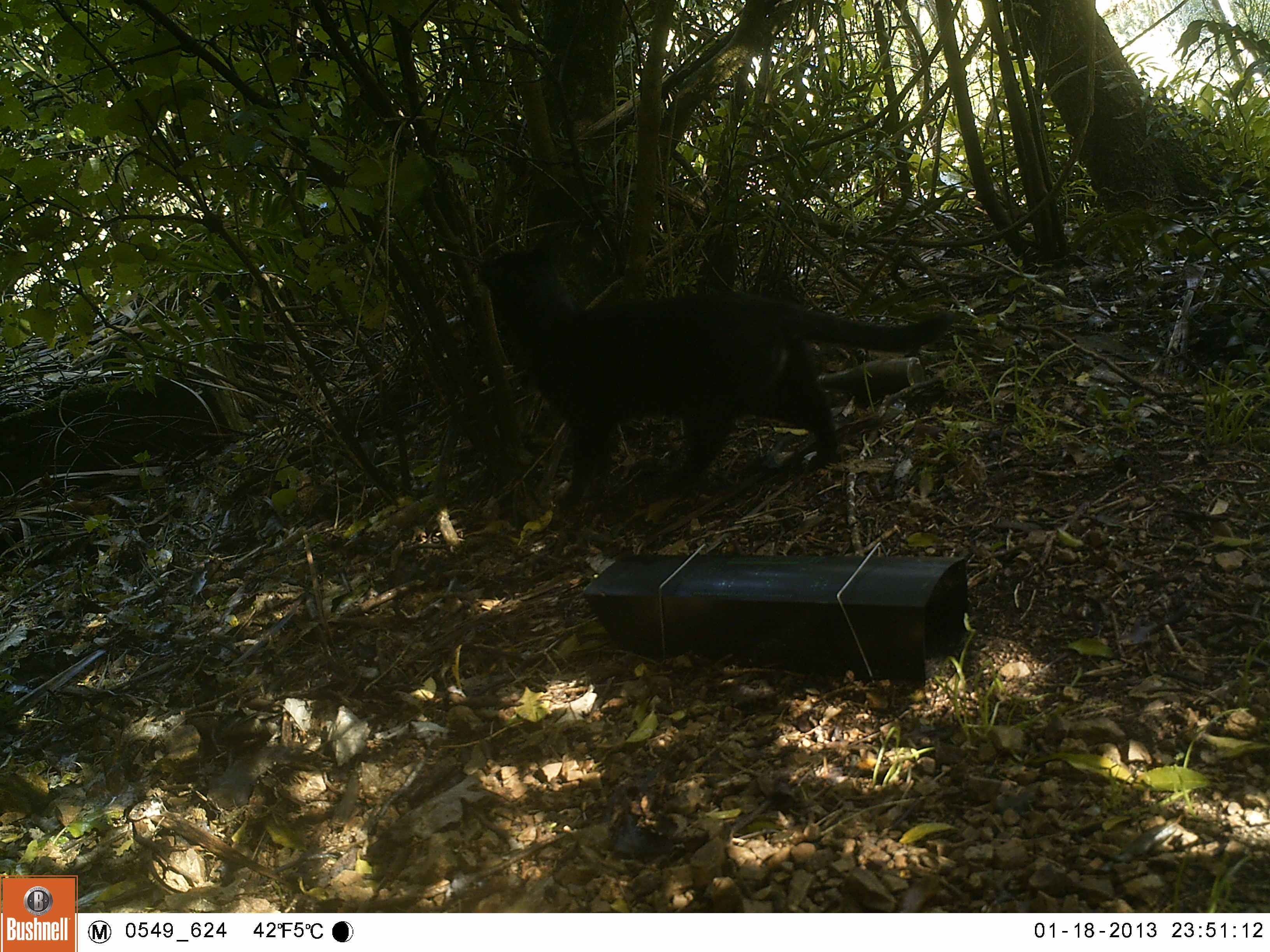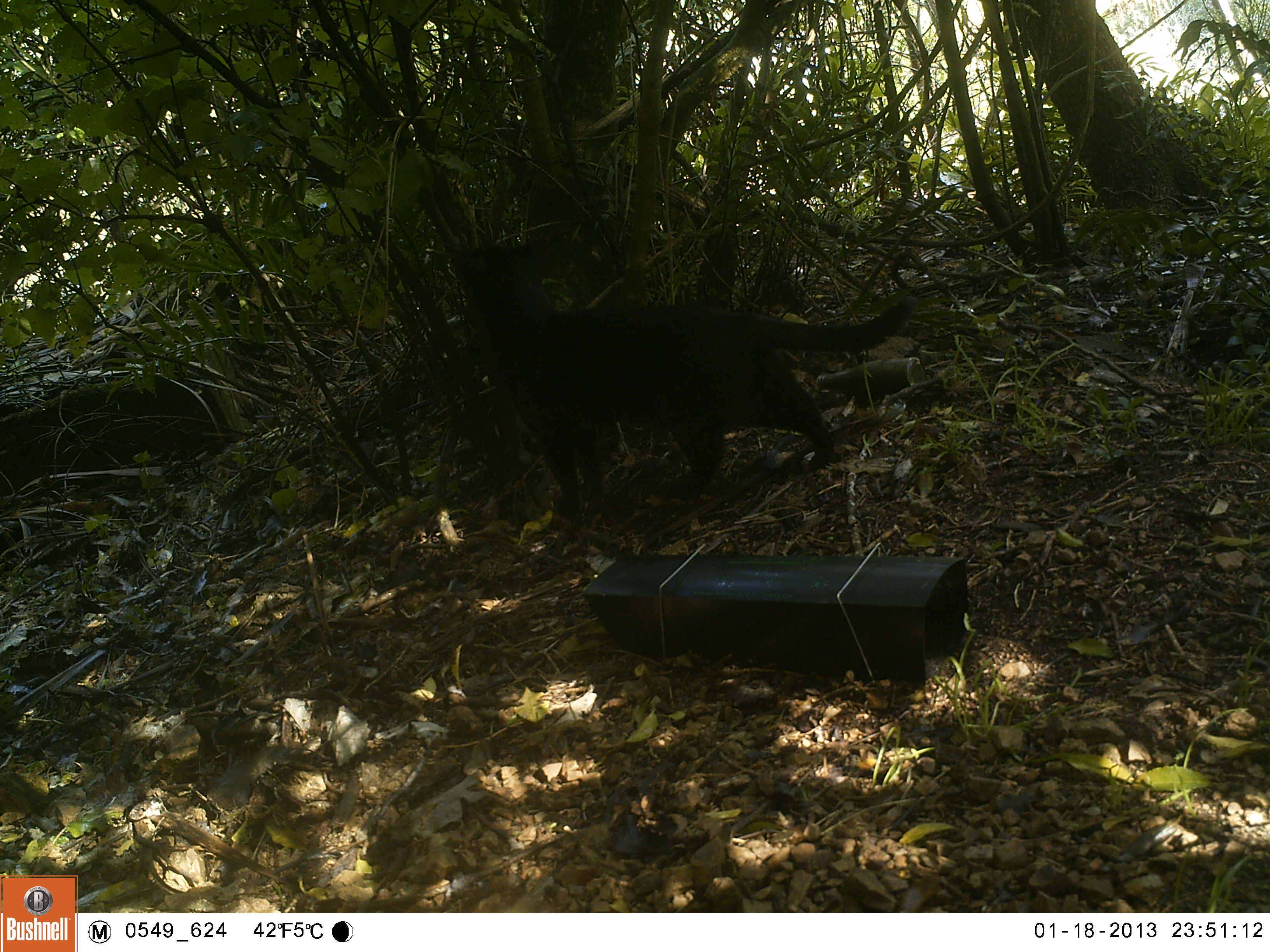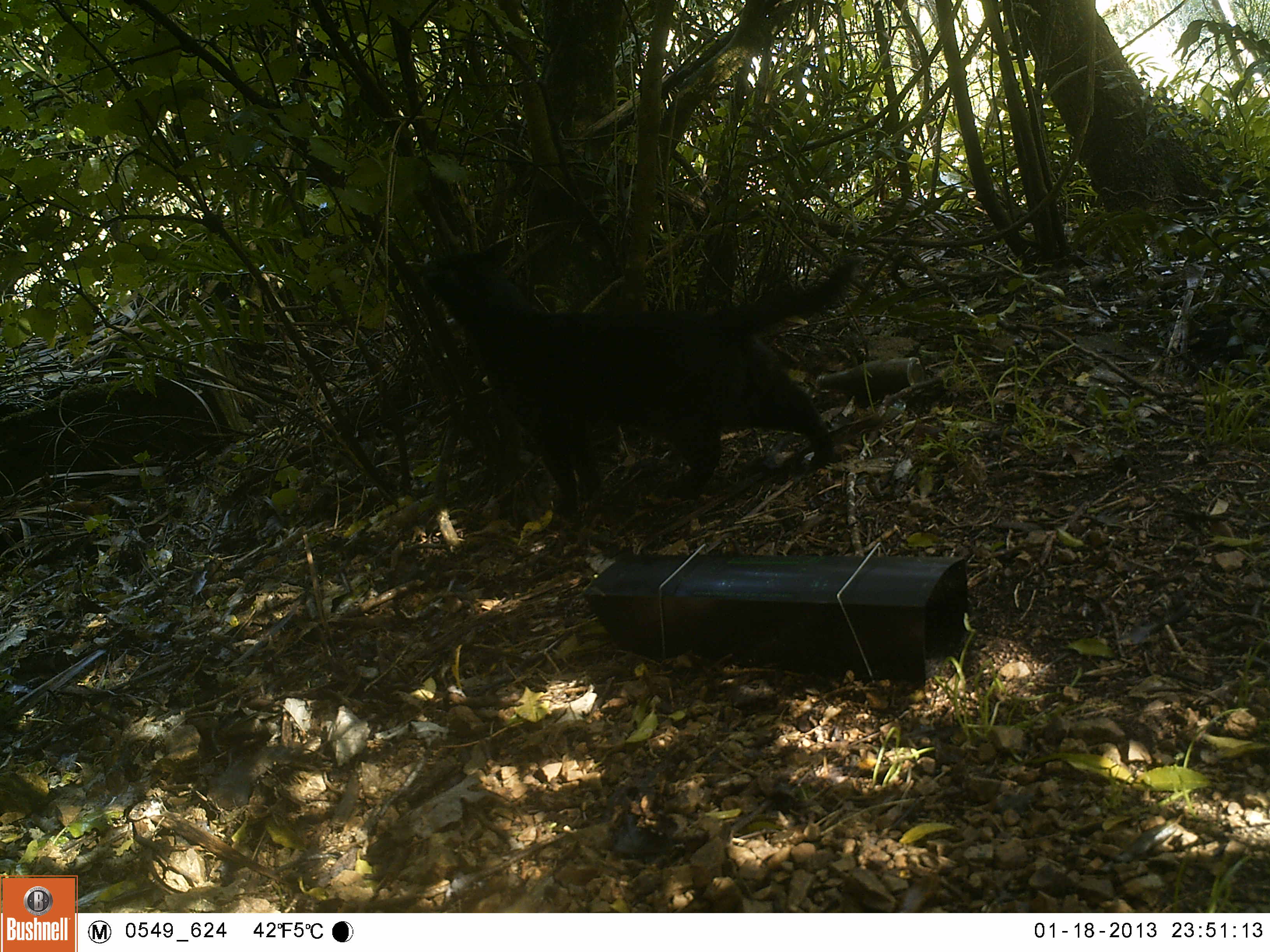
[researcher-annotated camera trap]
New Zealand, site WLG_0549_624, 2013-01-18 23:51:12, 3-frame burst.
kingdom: Animalia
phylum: Chordata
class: Mammalia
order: Carnivora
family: Felidae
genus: Felis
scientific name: Felis catus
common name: domestic cat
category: cat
Cat (domestic cat) (Felis catus).